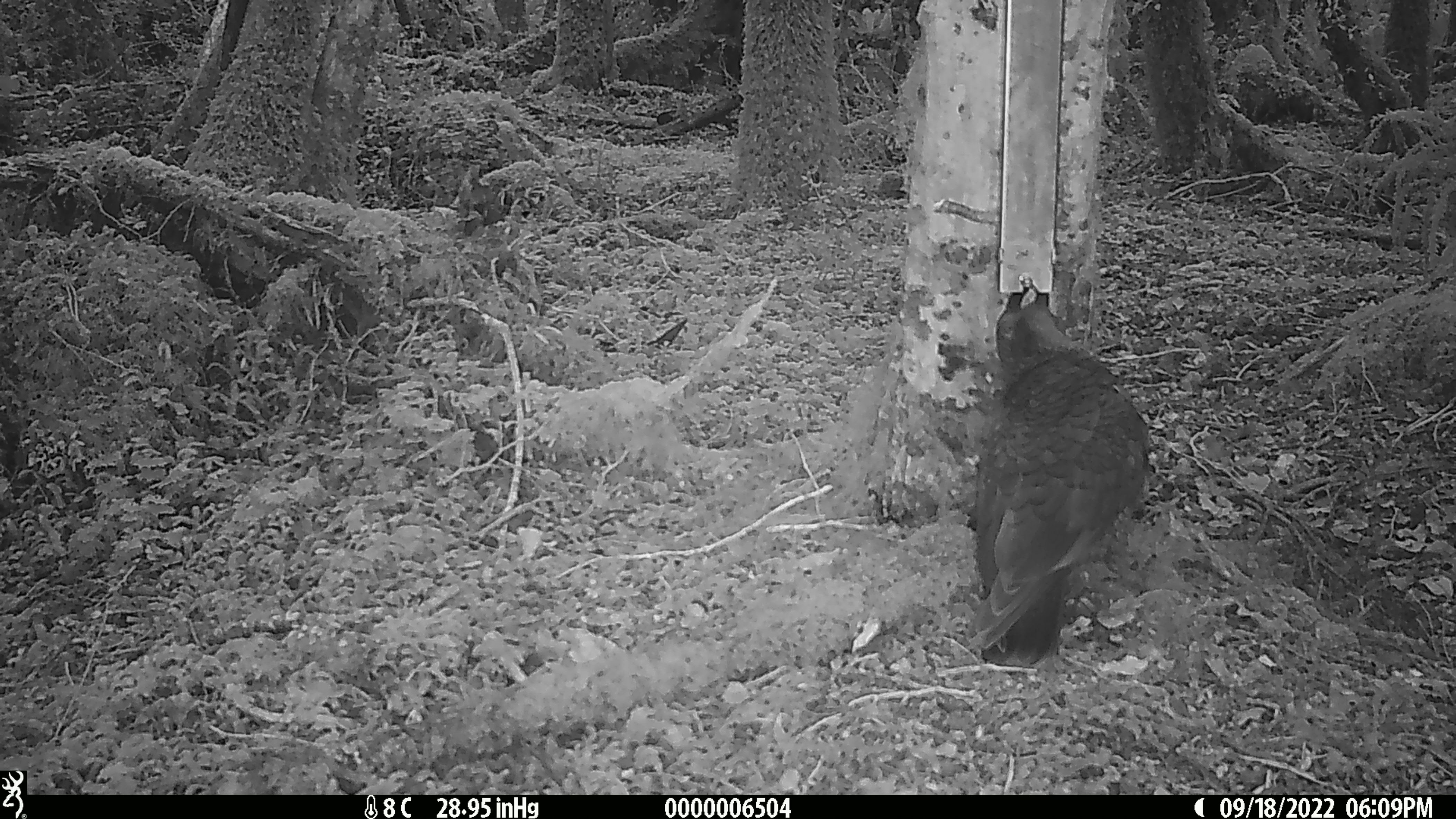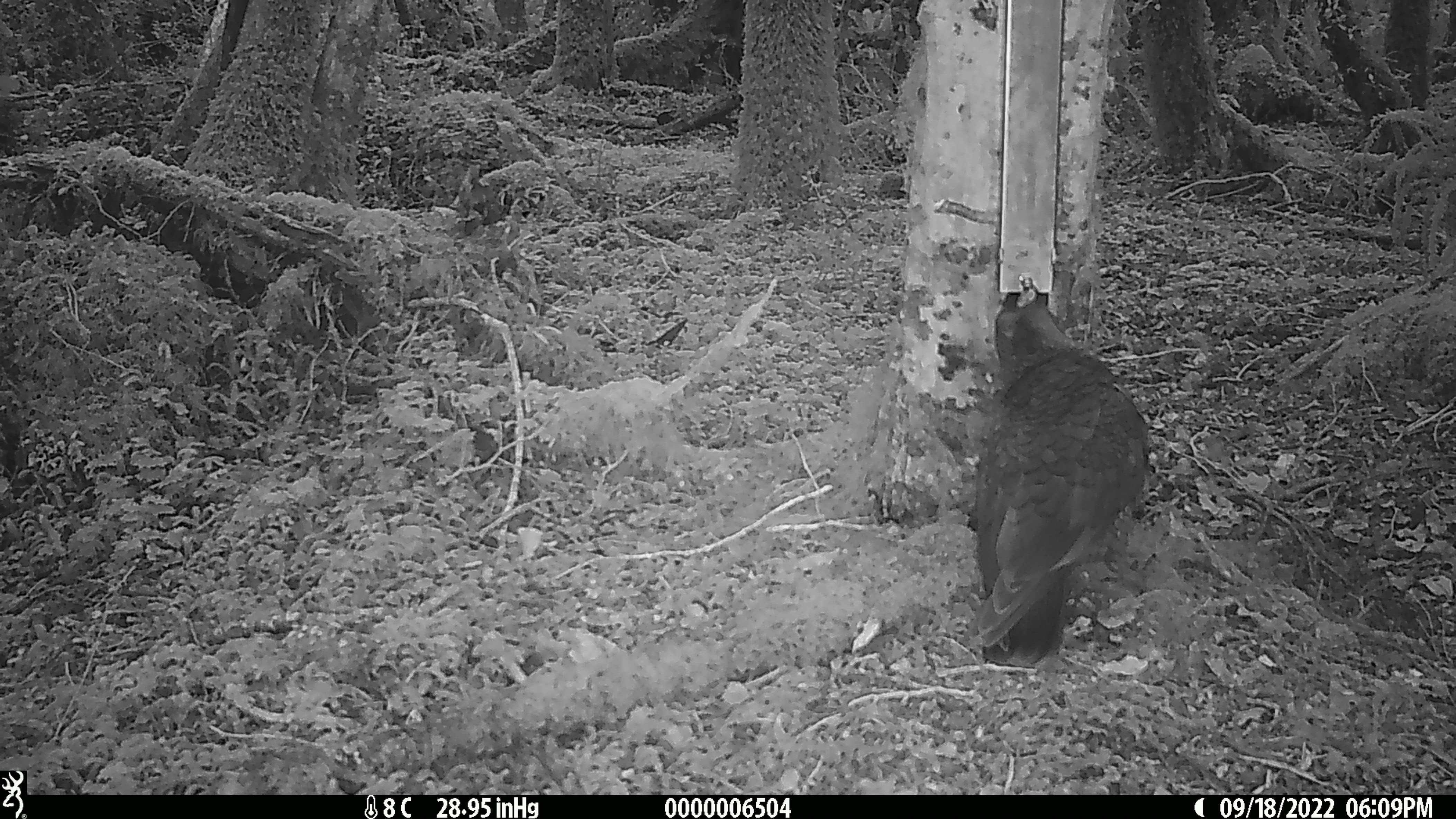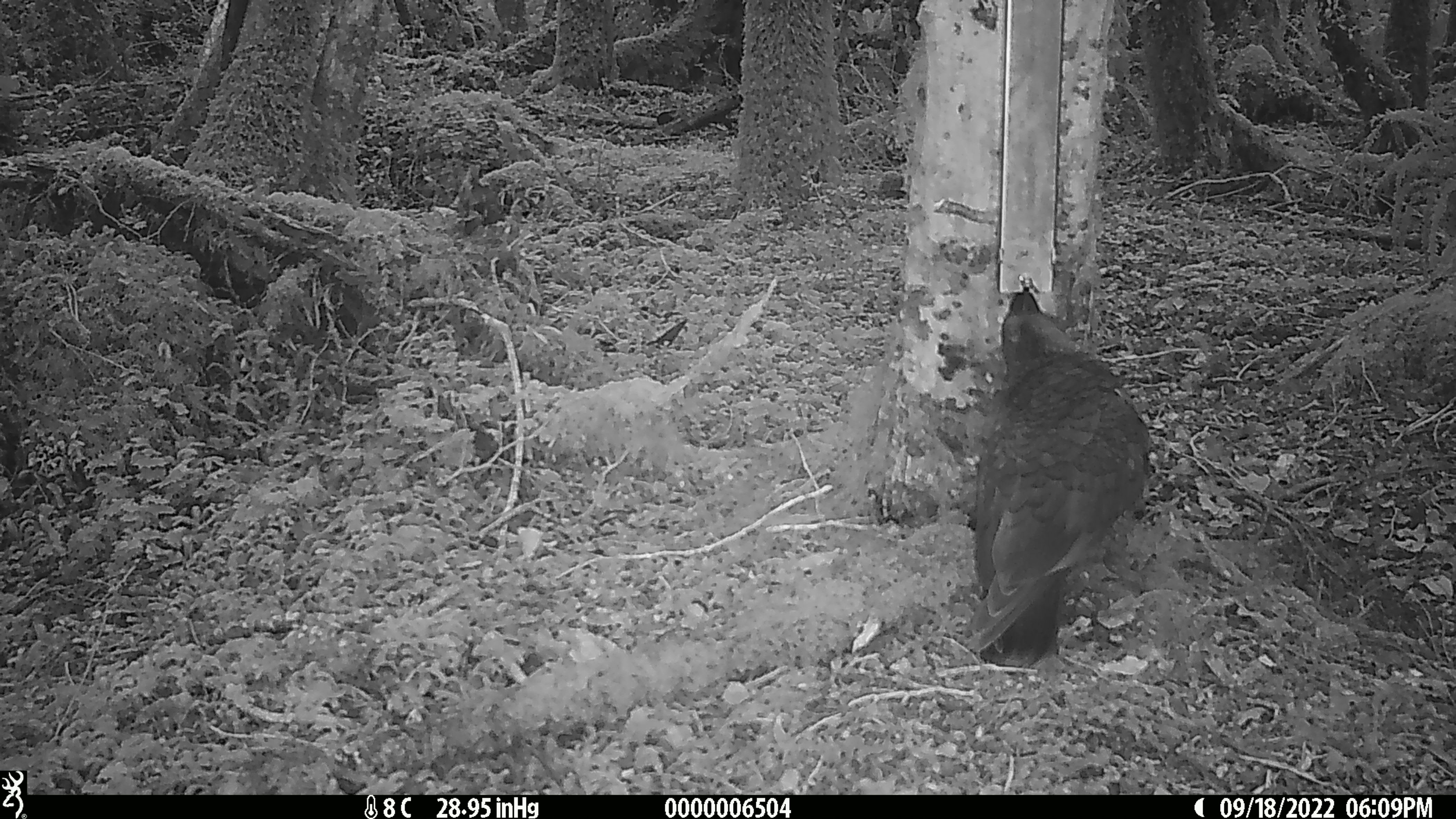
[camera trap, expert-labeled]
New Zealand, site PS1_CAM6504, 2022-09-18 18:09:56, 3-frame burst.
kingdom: Animalia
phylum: Chordata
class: Aves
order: Psittaciformes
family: Strigopidae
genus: Nestor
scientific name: Nestor notabilis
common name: kea